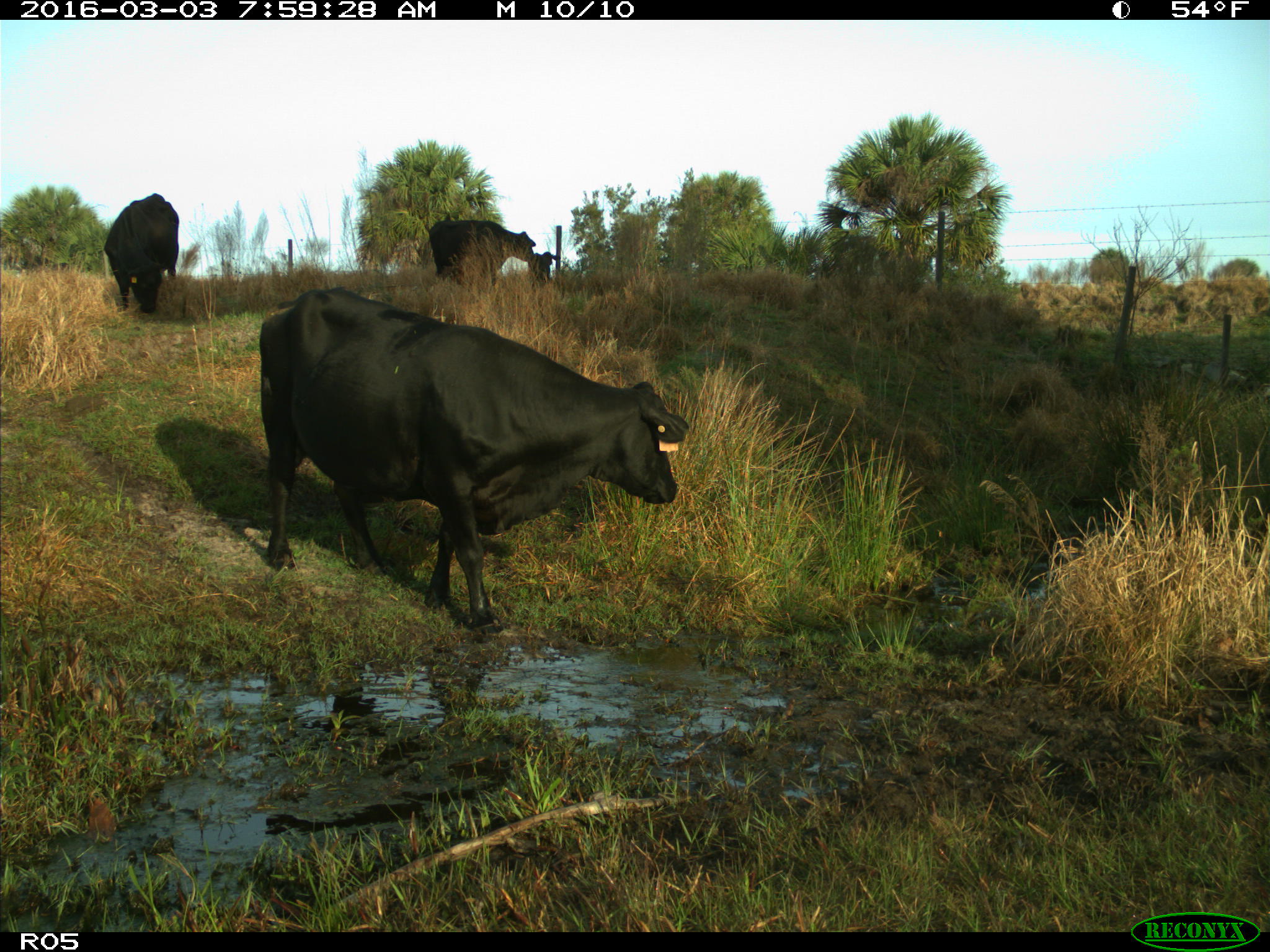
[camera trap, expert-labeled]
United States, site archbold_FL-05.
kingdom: Animalia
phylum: Chordata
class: Mammalia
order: Artiodactyla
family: Bovidae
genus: Bos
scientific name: Bos taurus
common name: domestic cow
Bos taurus (domestic cow).